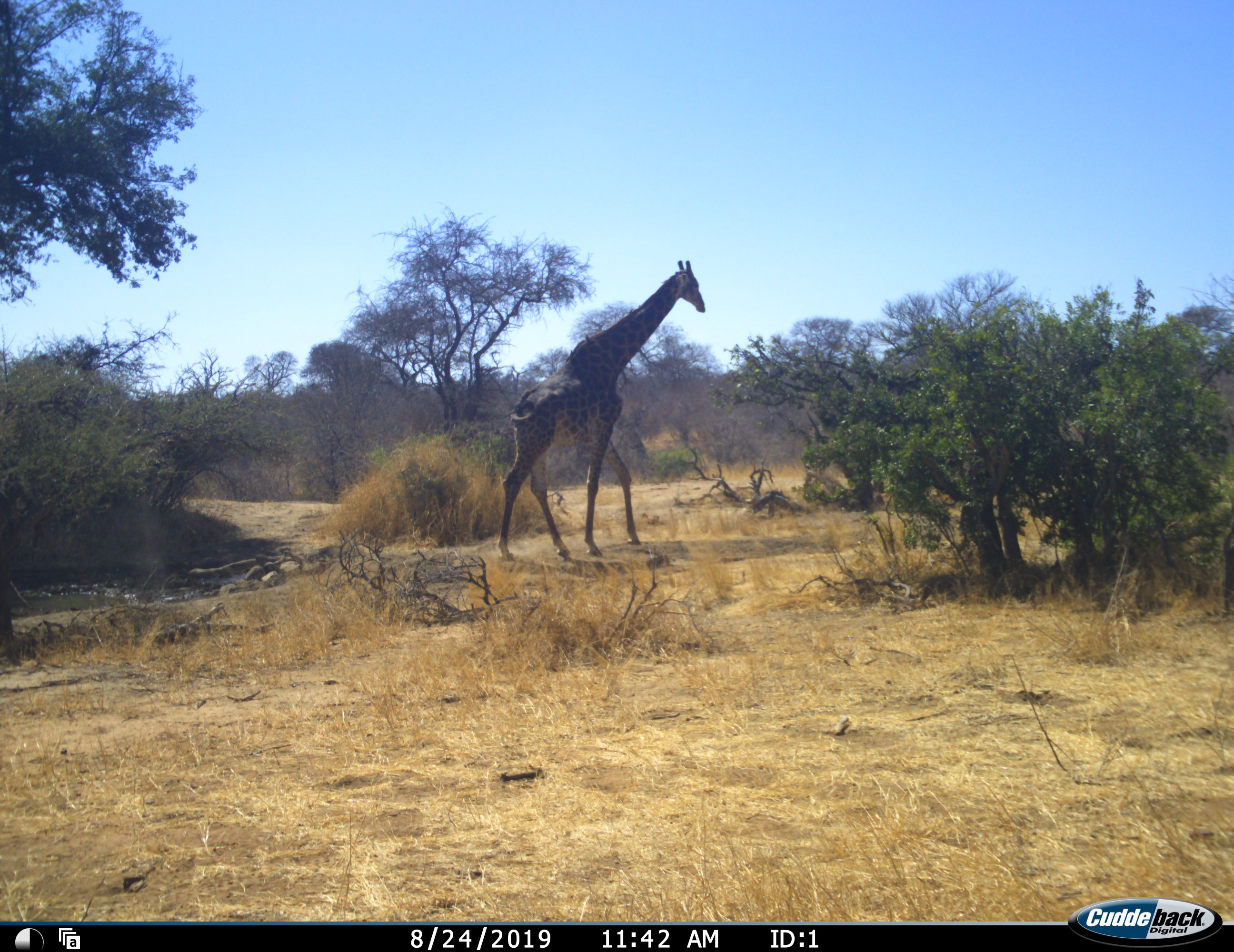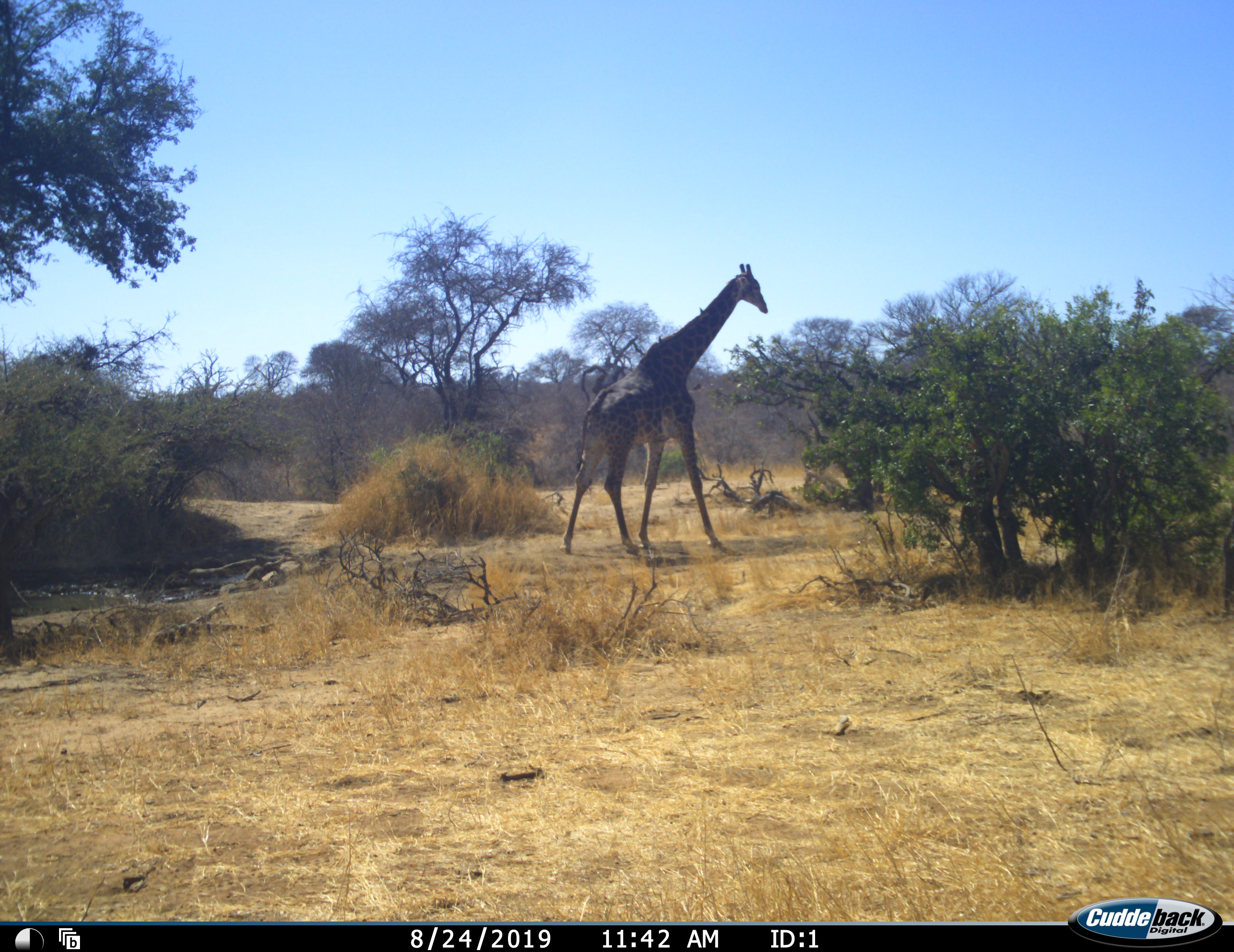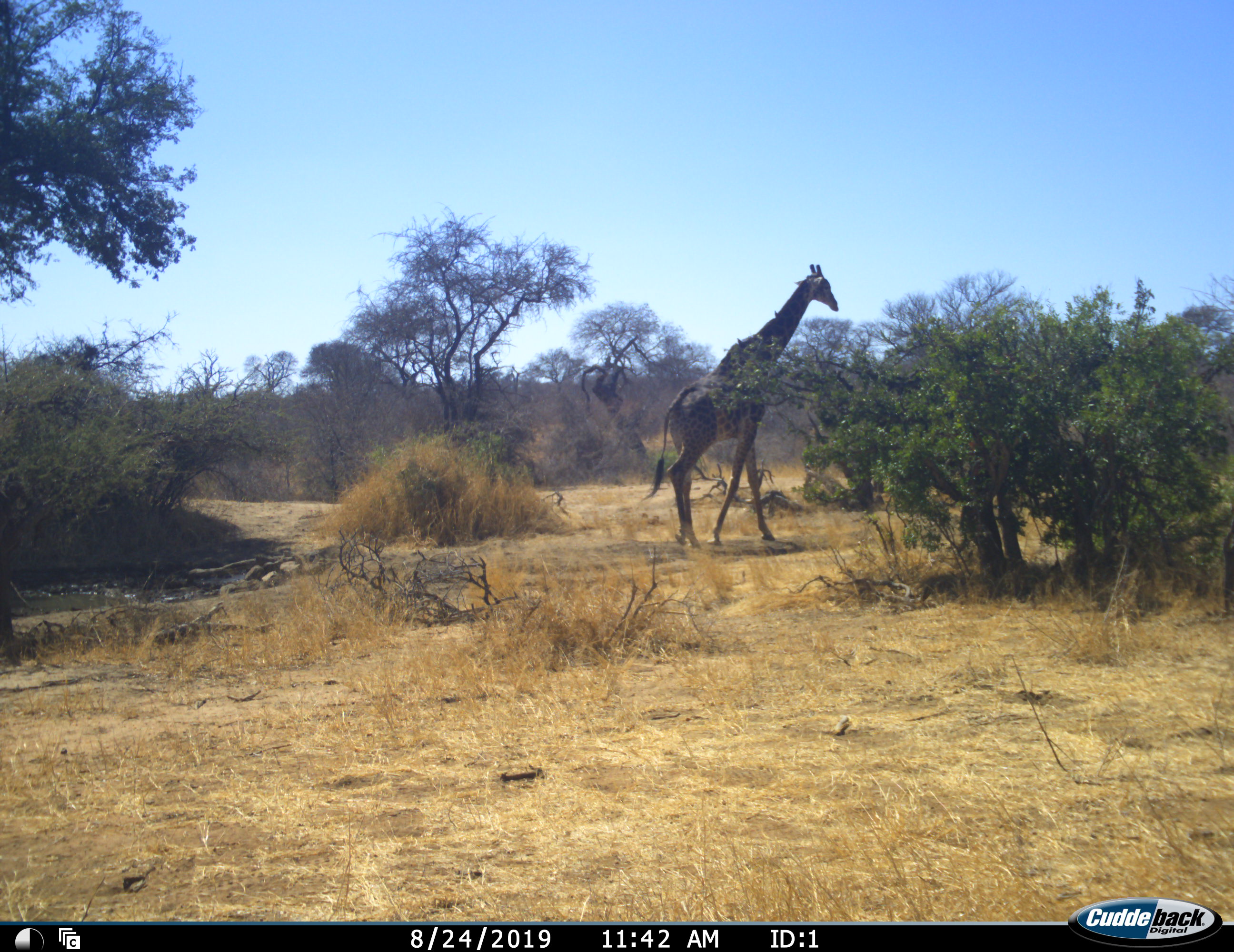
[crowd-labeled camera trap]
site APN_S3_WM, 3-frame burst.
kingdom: Animalia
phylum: Chordata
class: Mammalia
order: Artiodactyla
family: Giraffidae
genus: Giraffa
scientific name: Giraffa camelopardalis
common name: giraffe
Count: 1.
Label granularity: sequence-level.